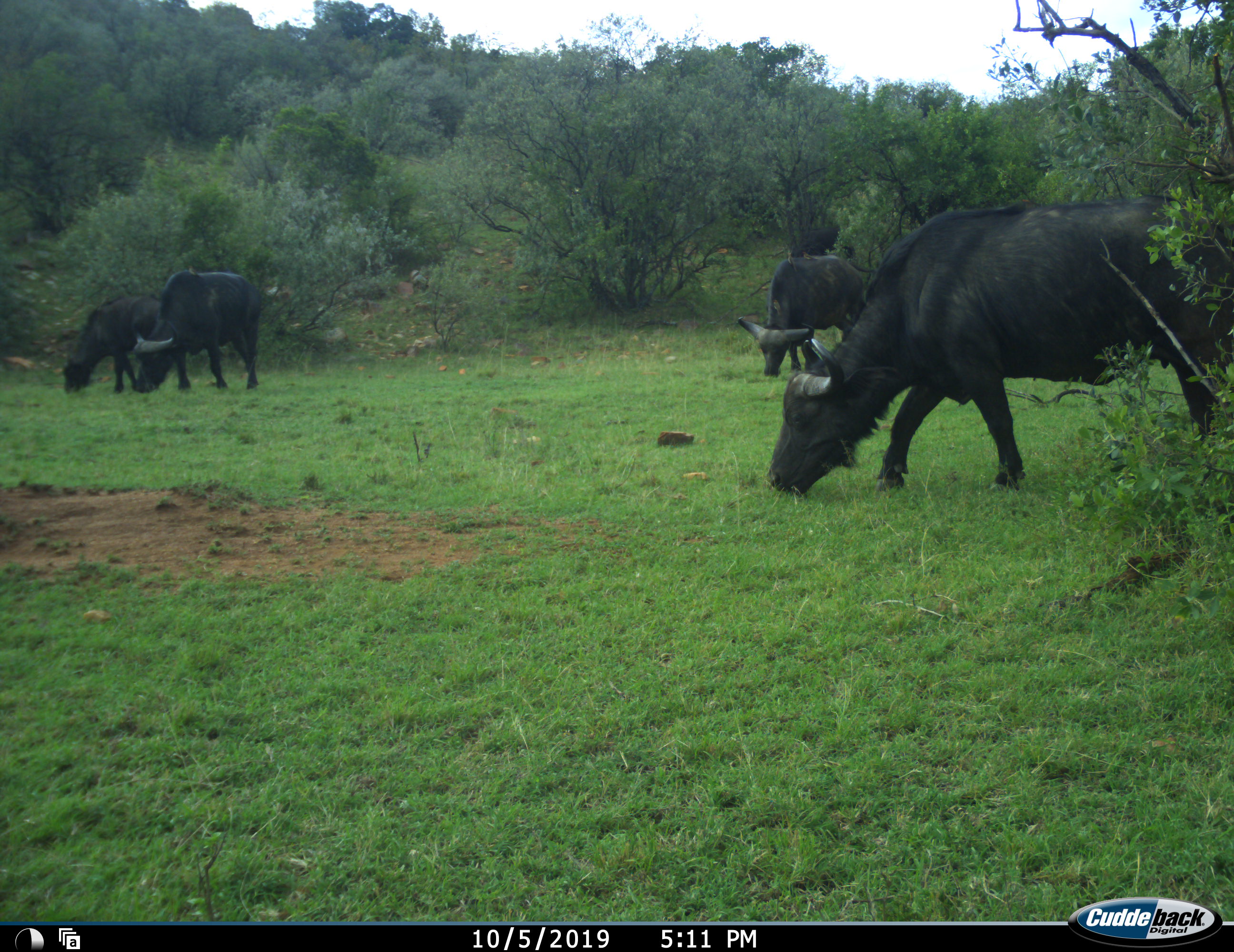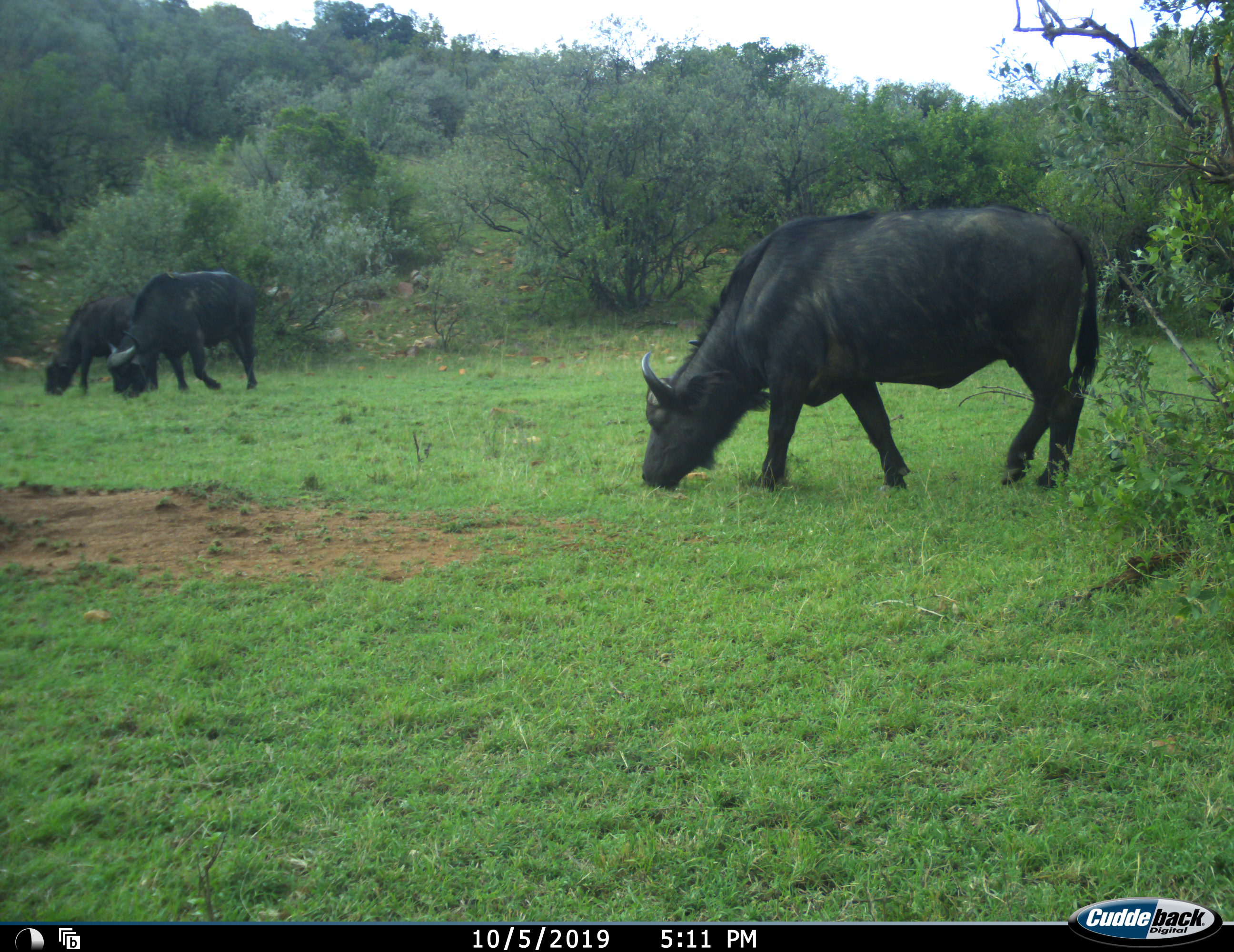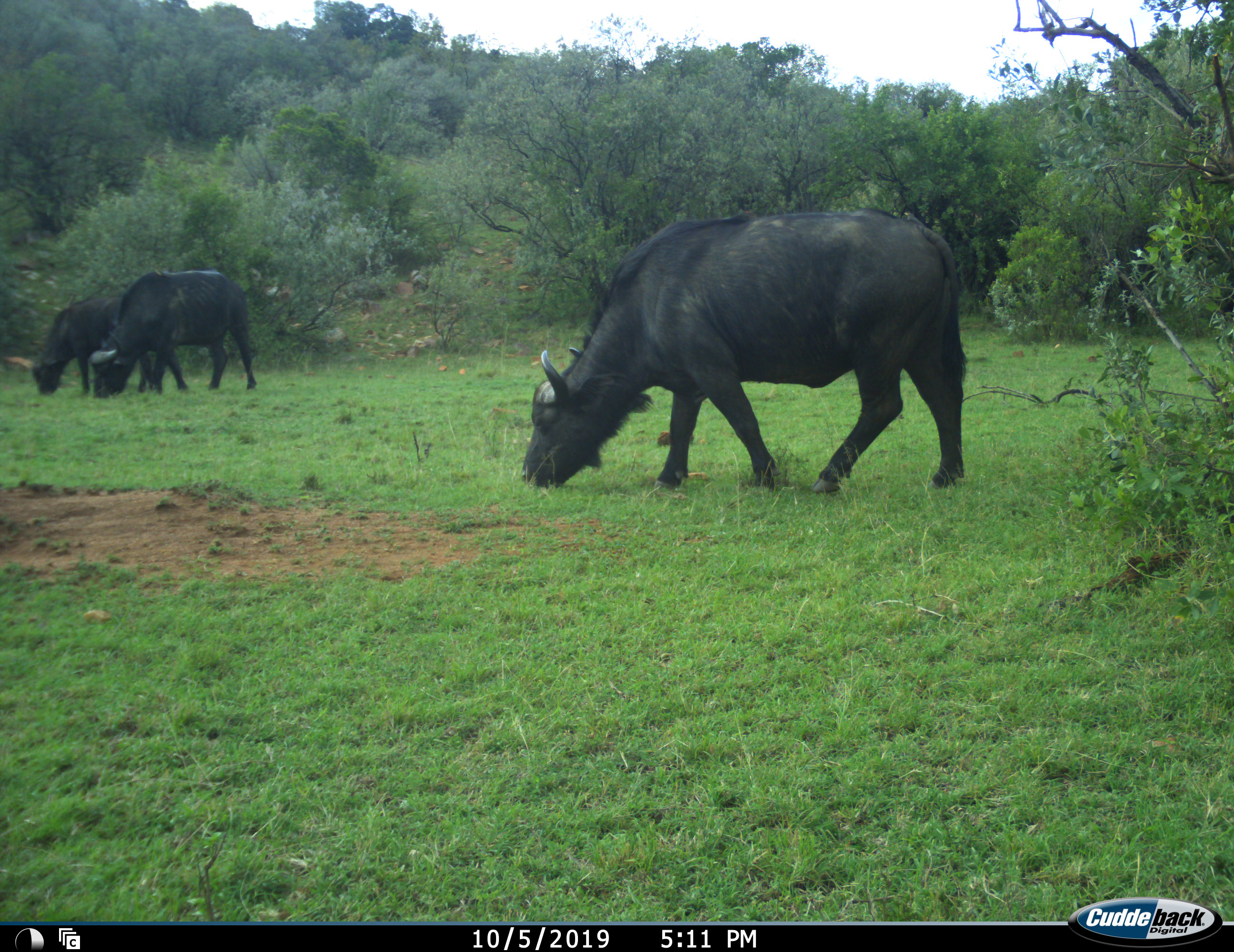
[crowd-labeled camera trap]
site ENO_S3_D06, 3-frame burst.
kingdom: Animalia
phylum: Chordata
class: Mammalia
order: Artiodactyla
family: Bovidae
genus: Syncerus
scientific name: Syncerus caffer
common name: african buffalo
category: buffalo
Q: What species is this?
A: Buffalo (african buffalo) (Syncerus caffer).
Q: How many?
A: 4.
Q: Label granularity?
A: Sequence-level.